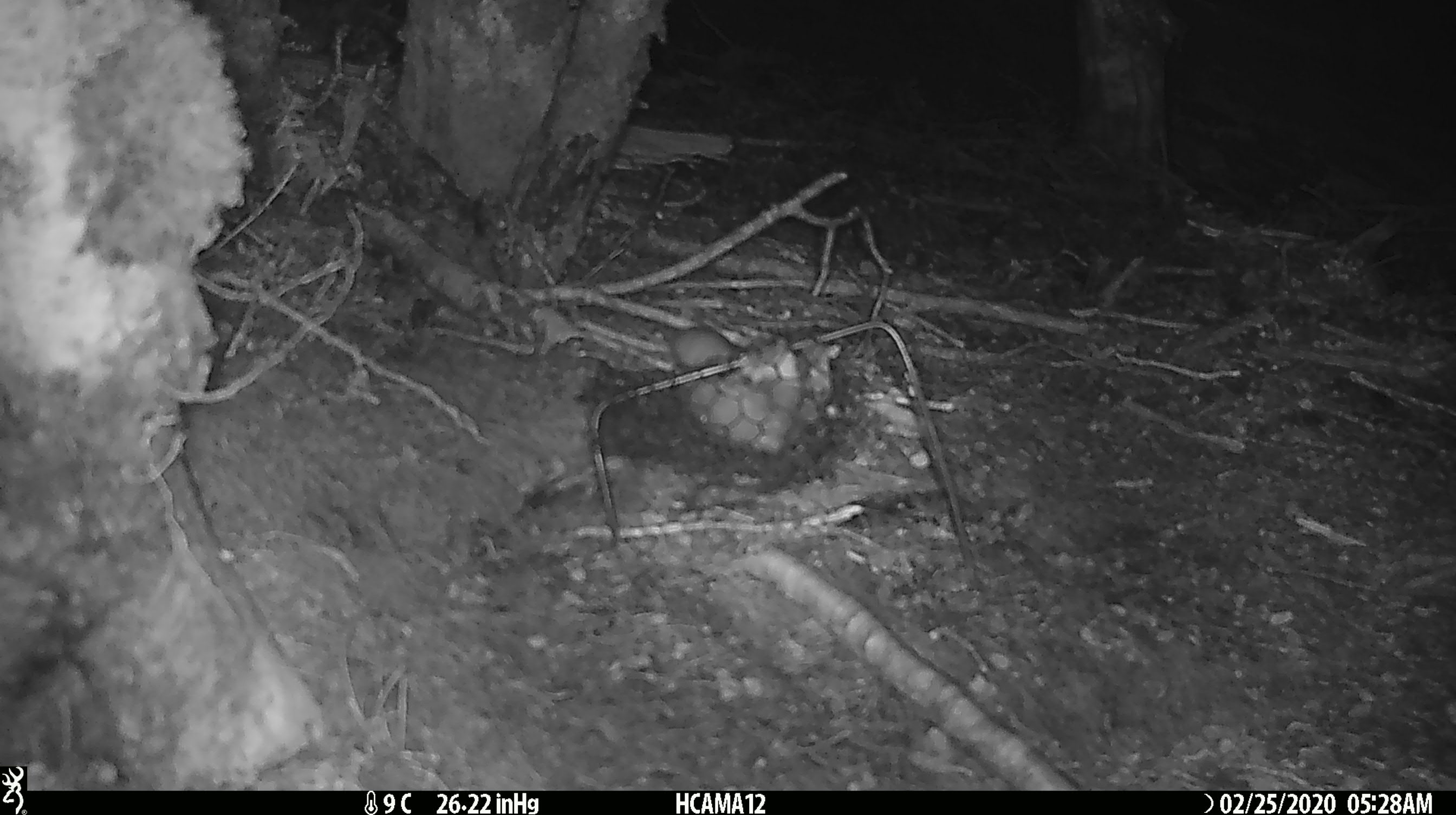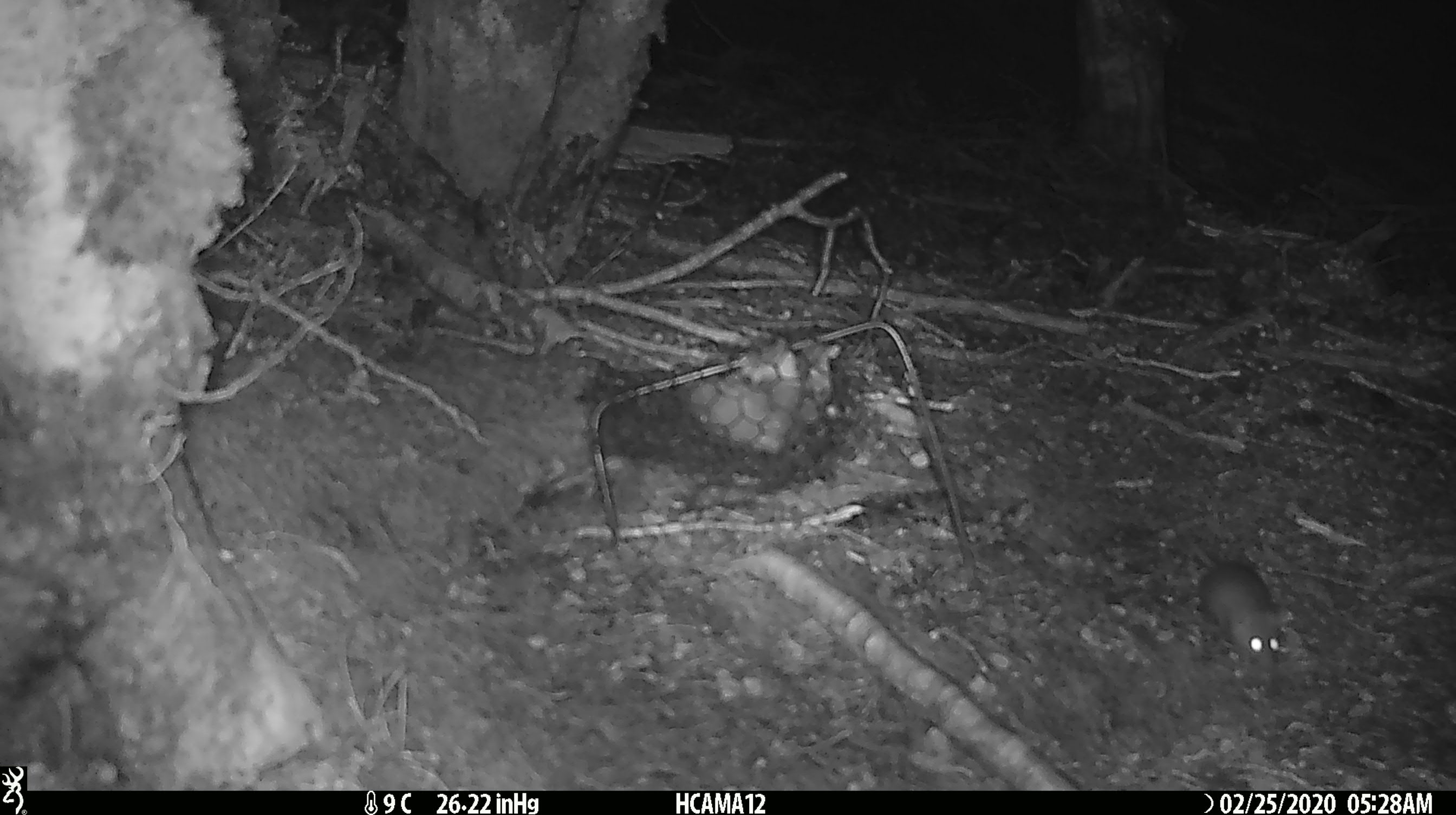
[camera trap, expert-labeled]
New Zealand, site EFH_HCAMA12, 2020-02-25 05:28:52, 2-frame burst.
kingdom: Animalia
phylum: Chordata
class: Mammalia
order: Rodentia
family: Muridae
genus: Mus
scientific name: Mus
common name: mouse